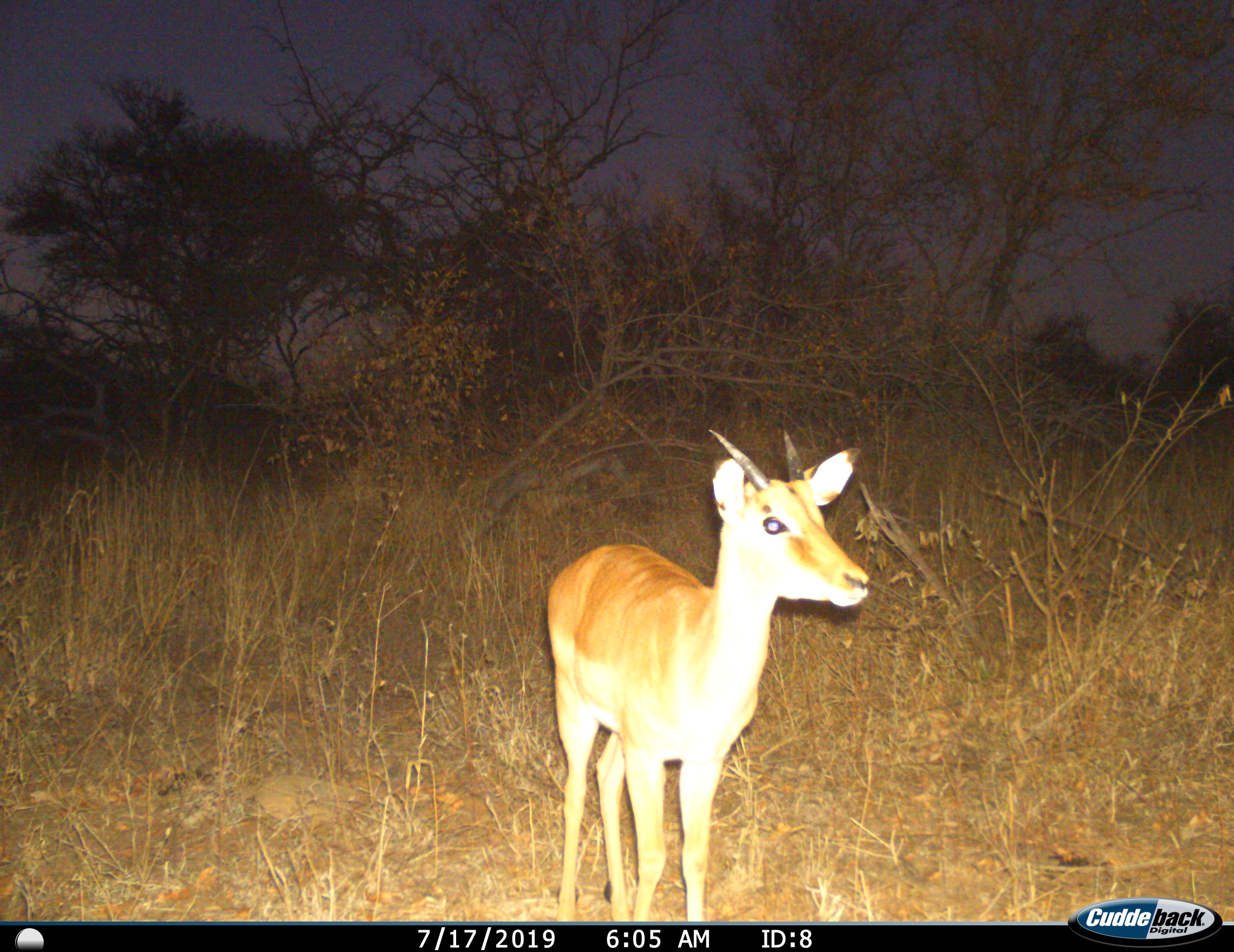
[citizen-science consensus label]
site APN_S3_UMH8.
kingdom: Animalia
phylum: Chordata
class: Mammalia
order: Artiodactyla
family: Bovidae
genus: Aepyceros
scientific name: Aepyceros melampus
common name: impala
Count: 1.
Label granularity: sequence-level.